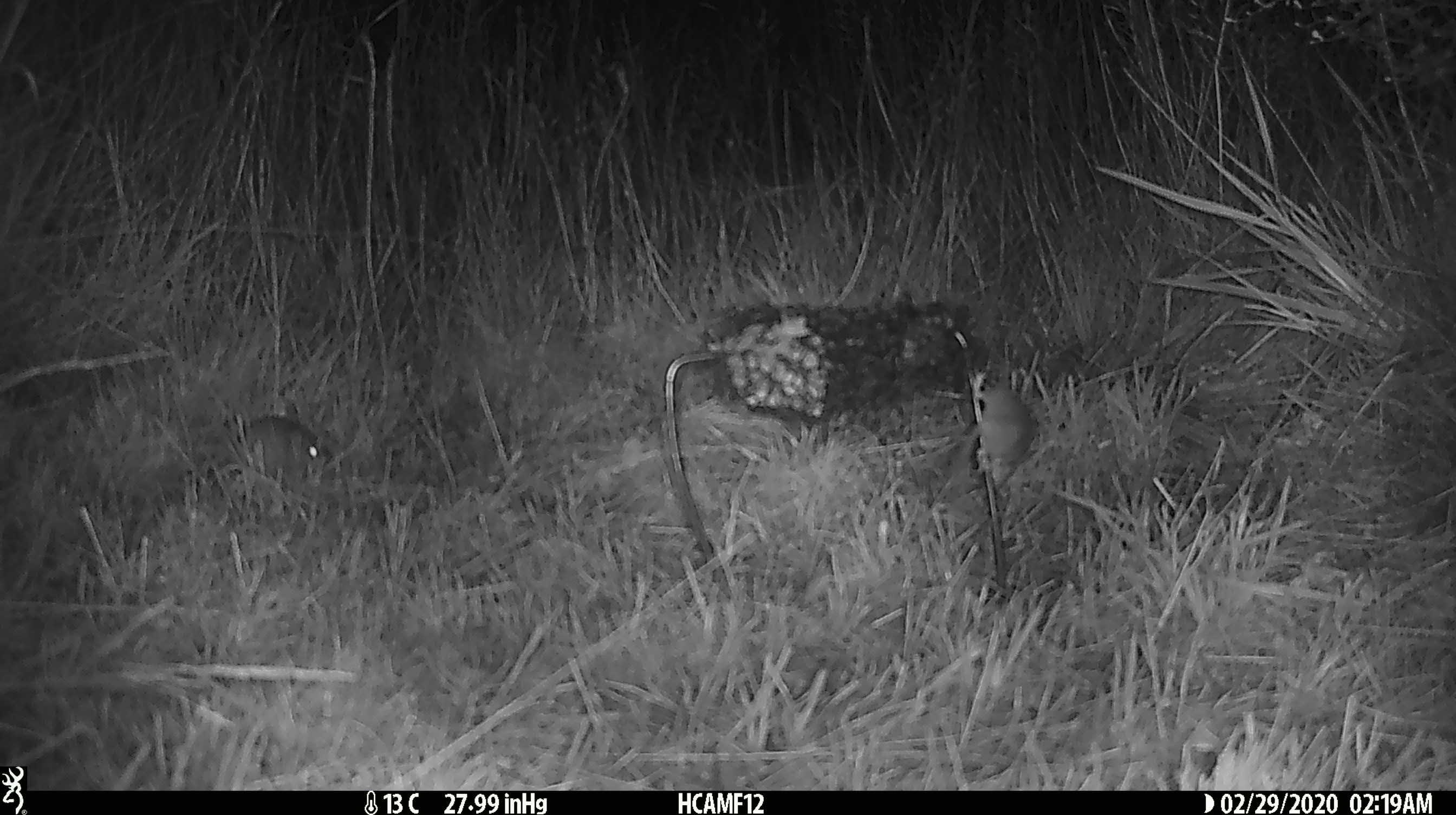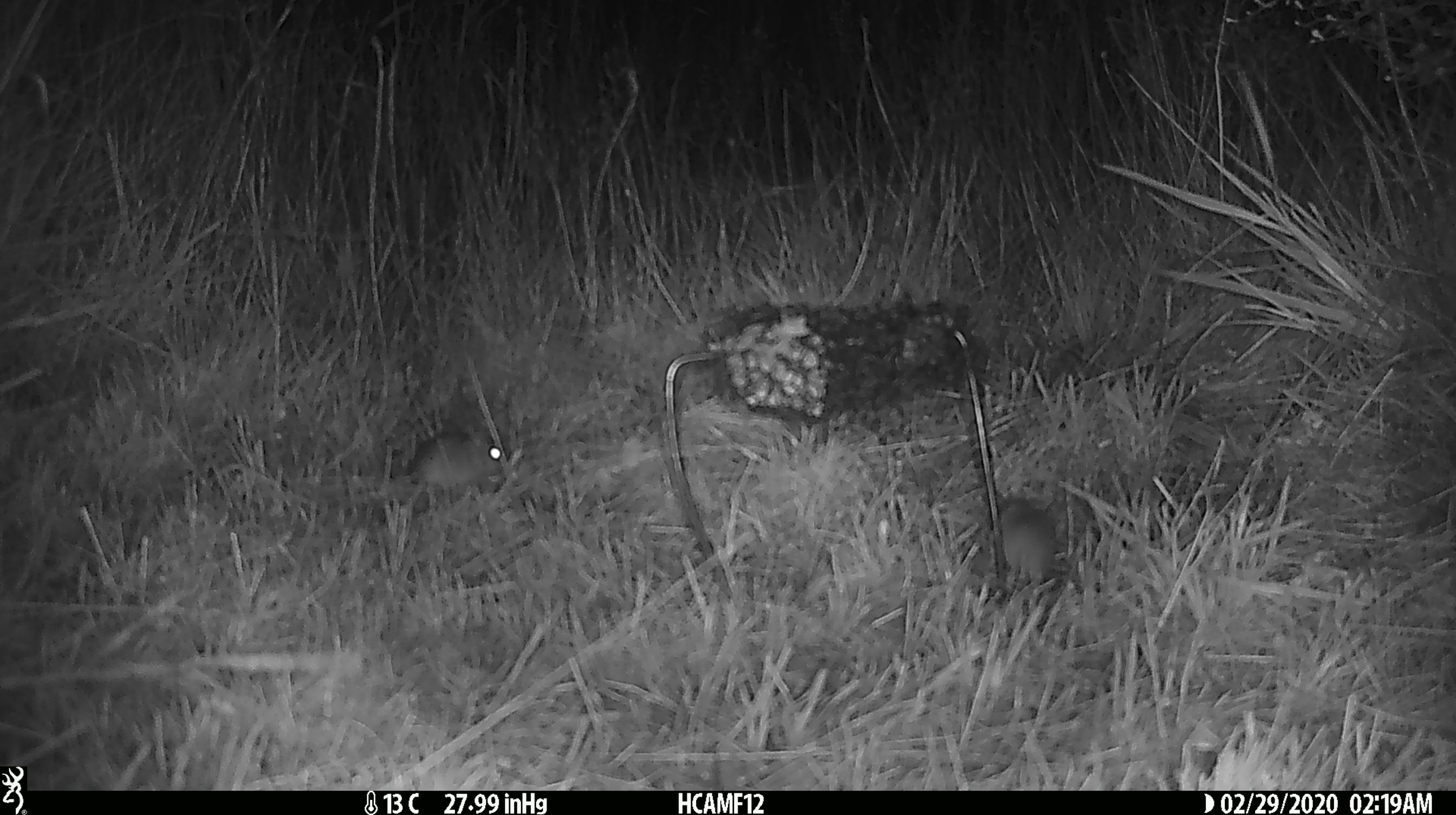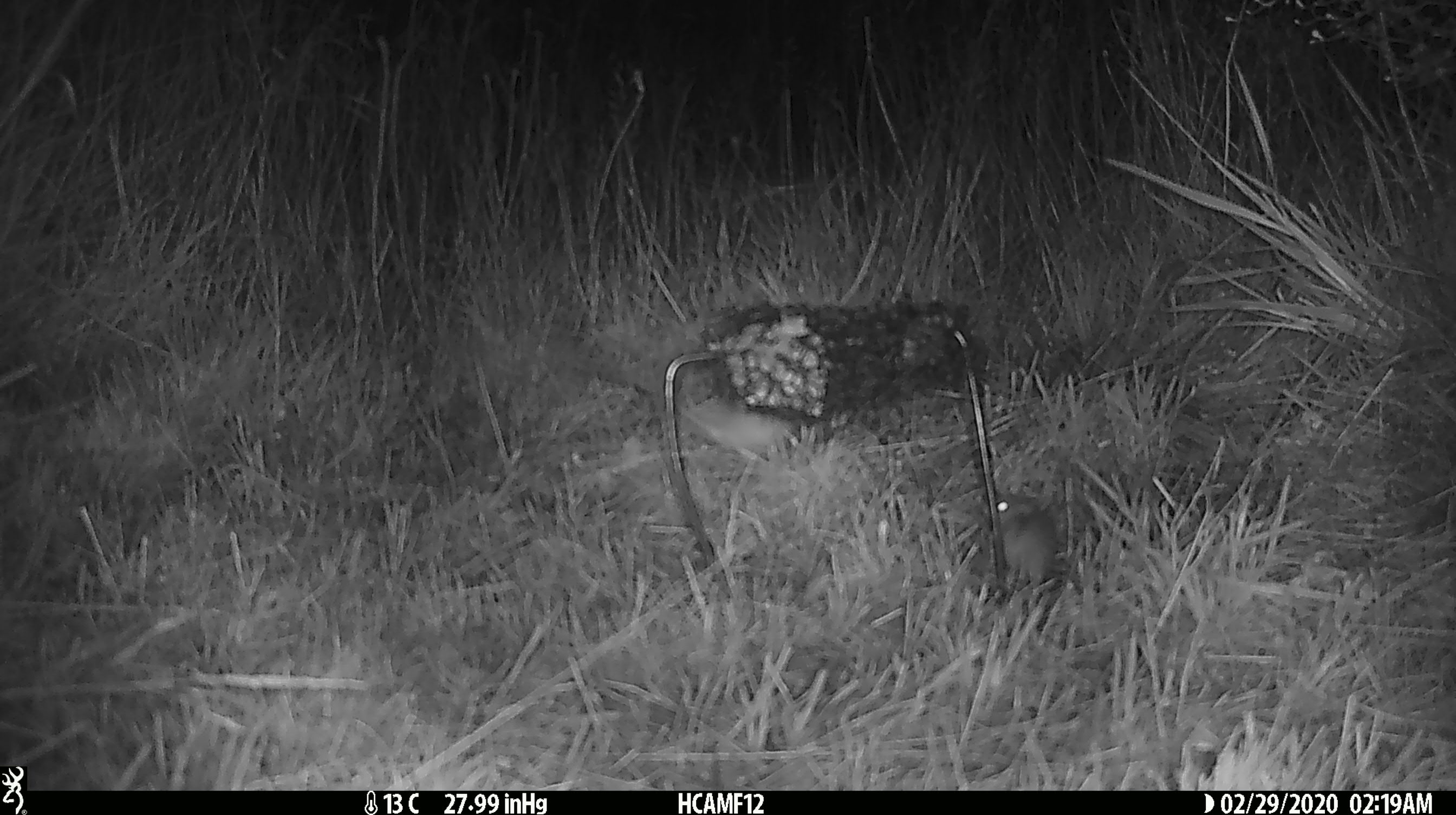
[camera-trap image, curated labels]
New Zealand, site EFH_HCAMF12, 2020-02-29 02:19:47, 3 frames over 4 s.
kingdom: Animalia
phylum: Chordata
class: Mammalia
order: Rodentia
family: Muridae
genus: Mus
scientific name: Mus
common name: mouse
Mouse (Mus).